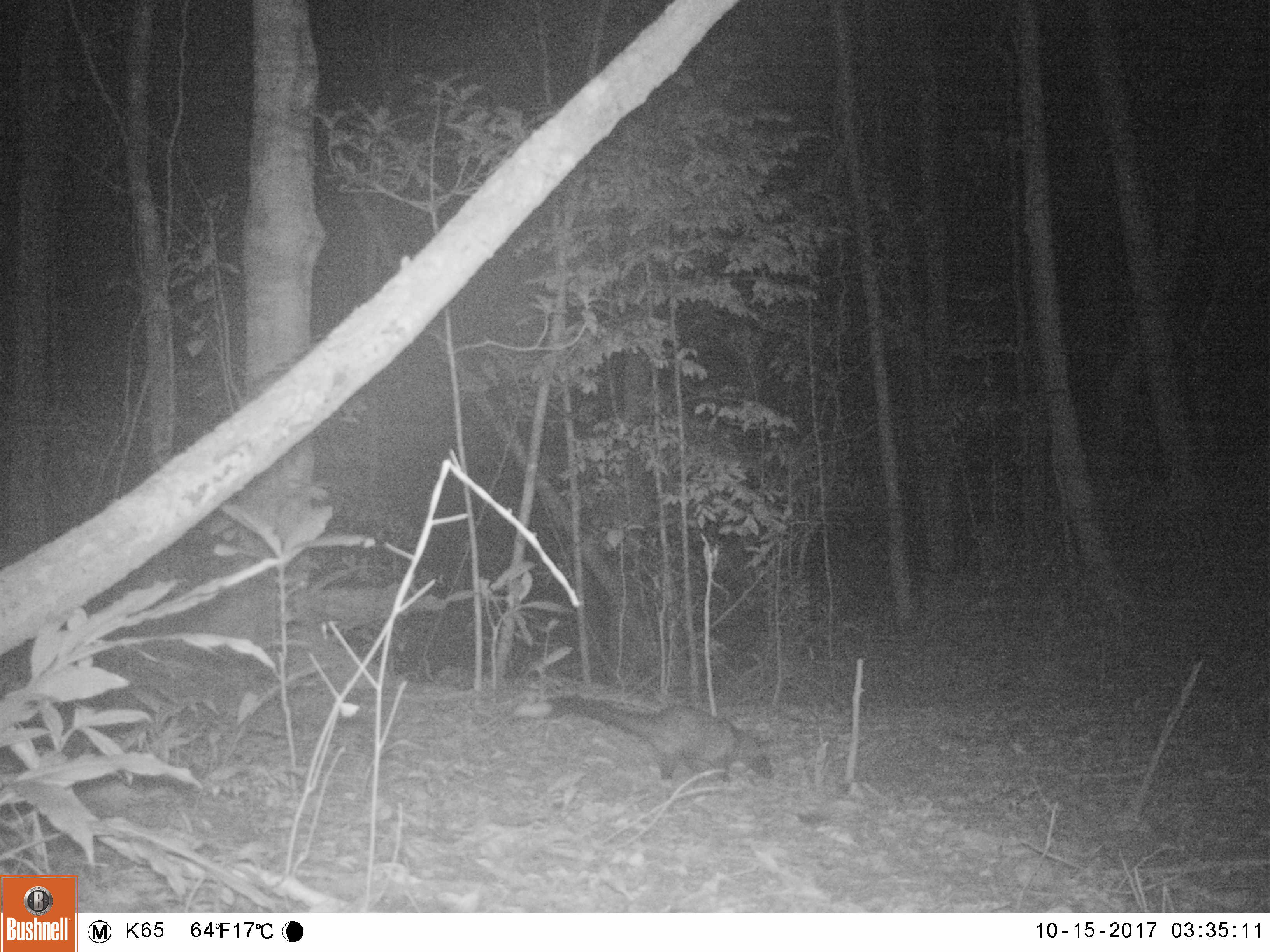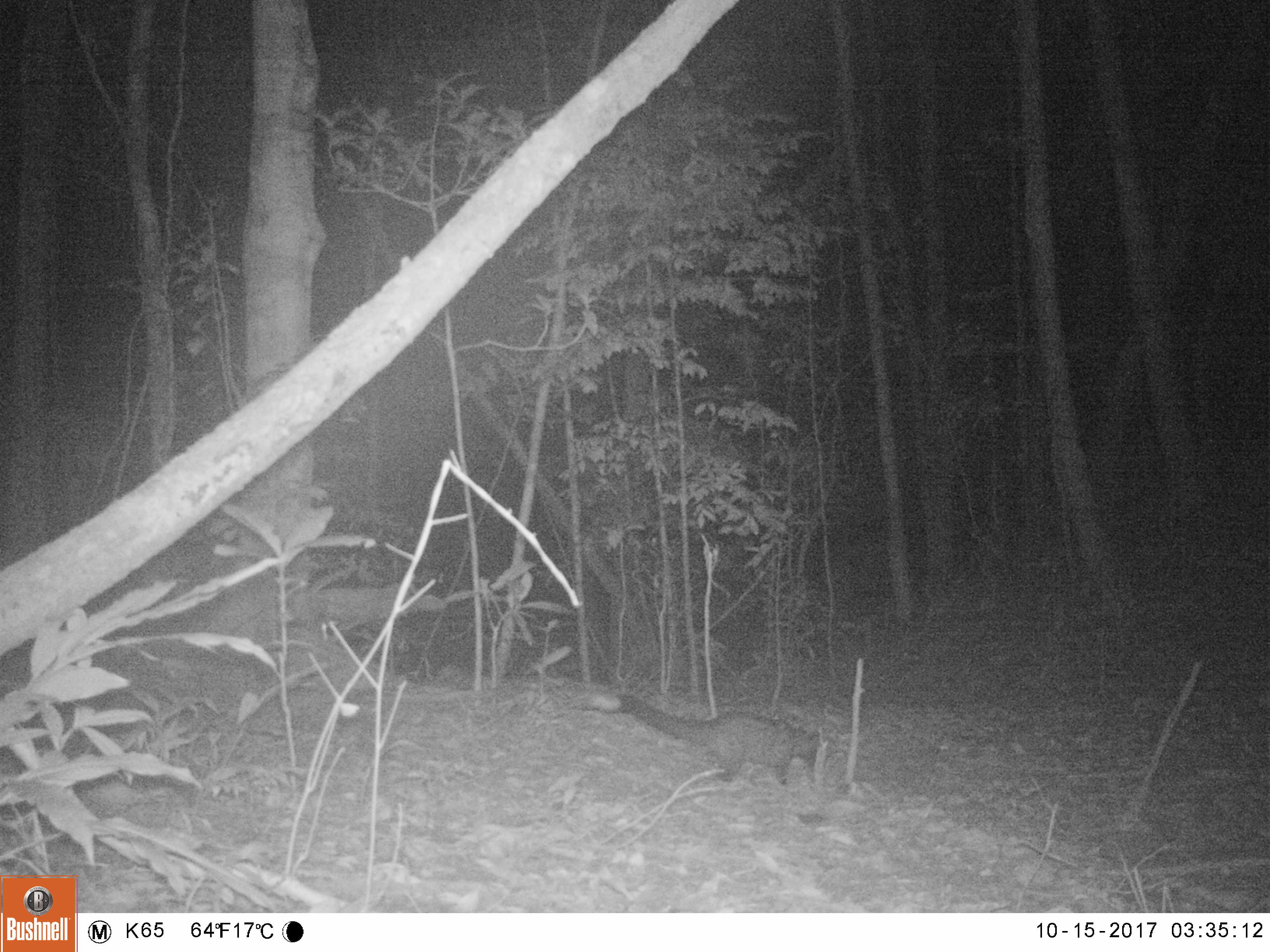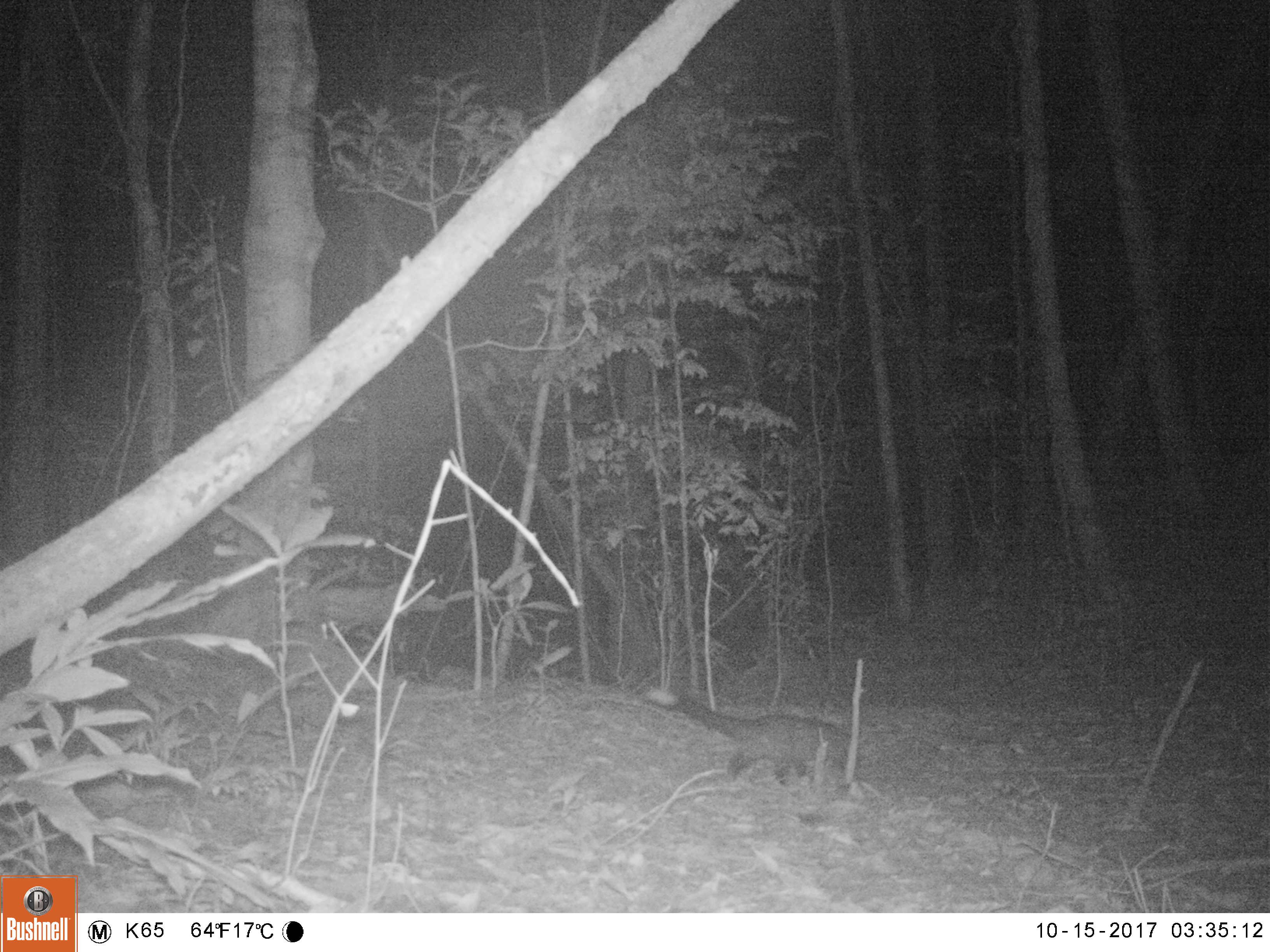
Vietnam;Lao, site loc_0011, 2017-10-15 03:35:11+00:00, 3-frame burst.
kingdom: Animalia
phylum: Chordata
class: Mammalia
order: Carnivora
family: Viverridae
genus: Paradoxurus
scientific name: Paradoxurus hermaphroditus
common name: common palm civet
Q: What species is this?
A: Common palm civet (Paradoxurus hermaphroditus).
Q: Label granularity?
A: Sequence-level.